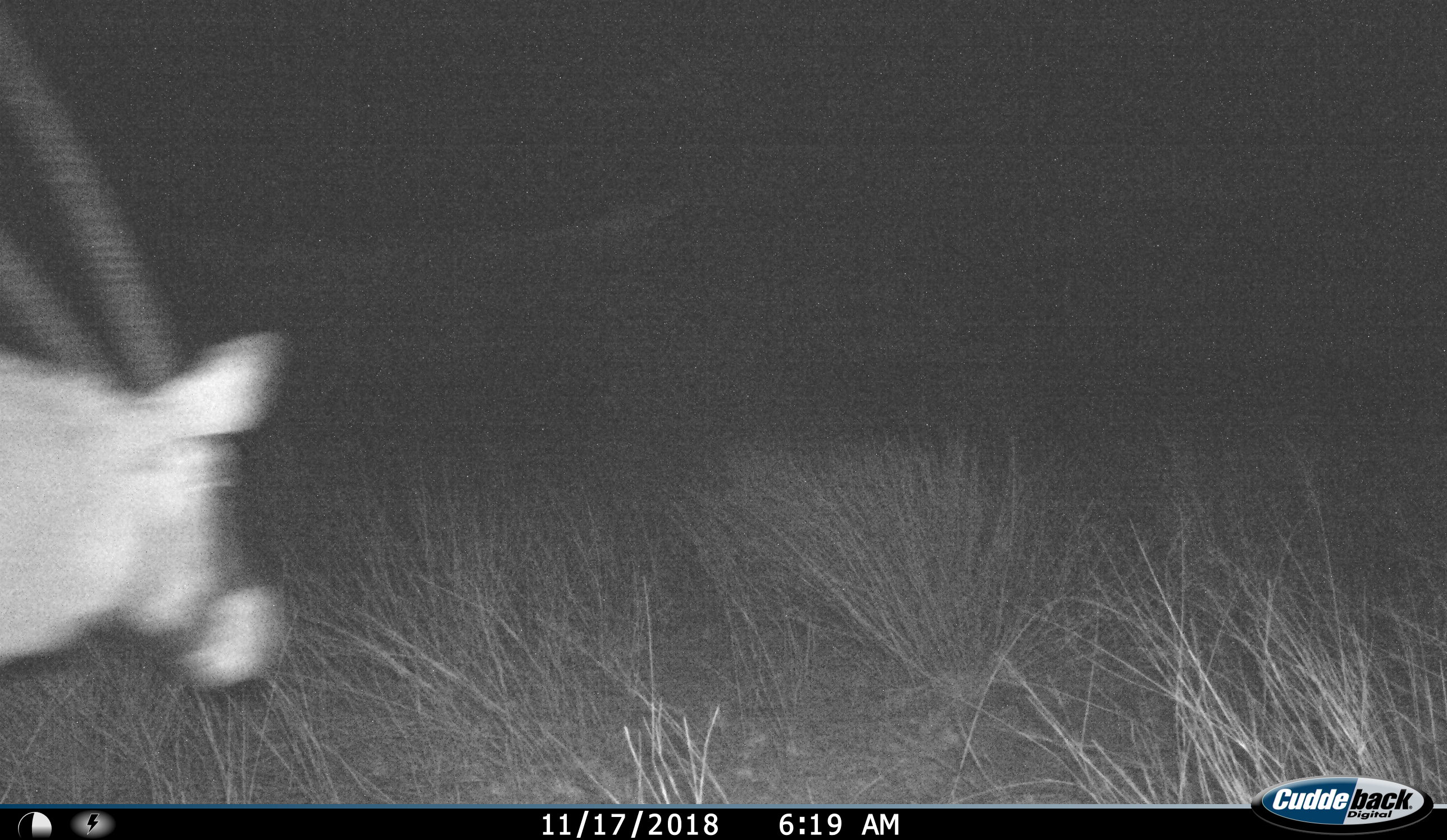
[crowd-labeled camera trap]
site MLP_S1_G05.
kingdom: Animalia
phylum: Chordata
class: Mammalia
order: Artiodactyla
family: Bovidae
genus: Oryx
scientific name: Oryx gazella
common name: gemsbok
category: oryx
Oryx (gemsbok) (Oryx gazella), count 1. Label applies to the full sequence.